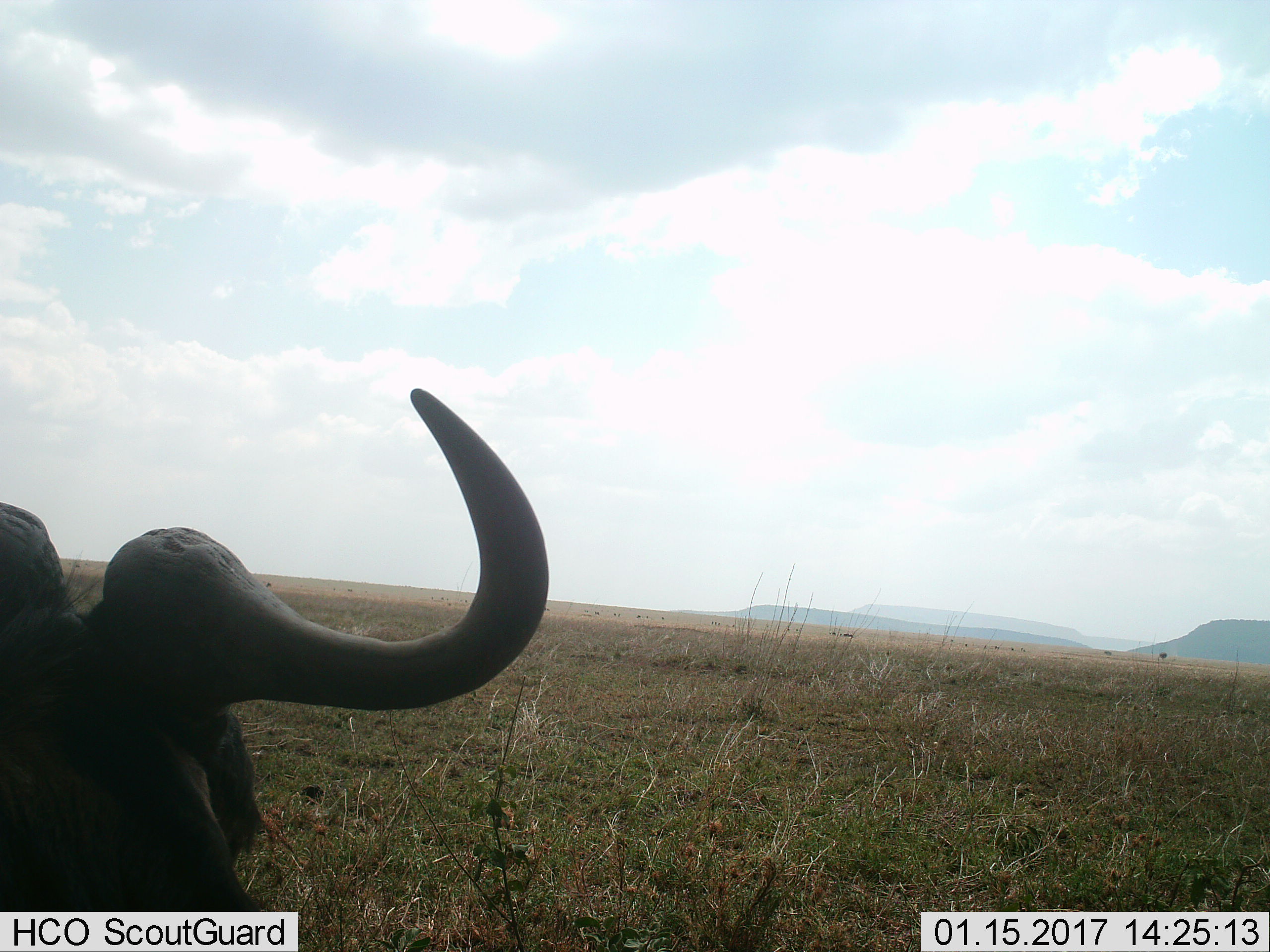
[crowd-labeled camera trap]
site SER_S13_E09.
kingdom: Animalia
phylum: Chordata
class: Mammalia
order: Artiodactyla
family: Bovidae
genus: Connochaetes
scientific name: Connochaetes taurinus taurinus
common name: blue wildebeest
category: wildebeestblue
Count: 1.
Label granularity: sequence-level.